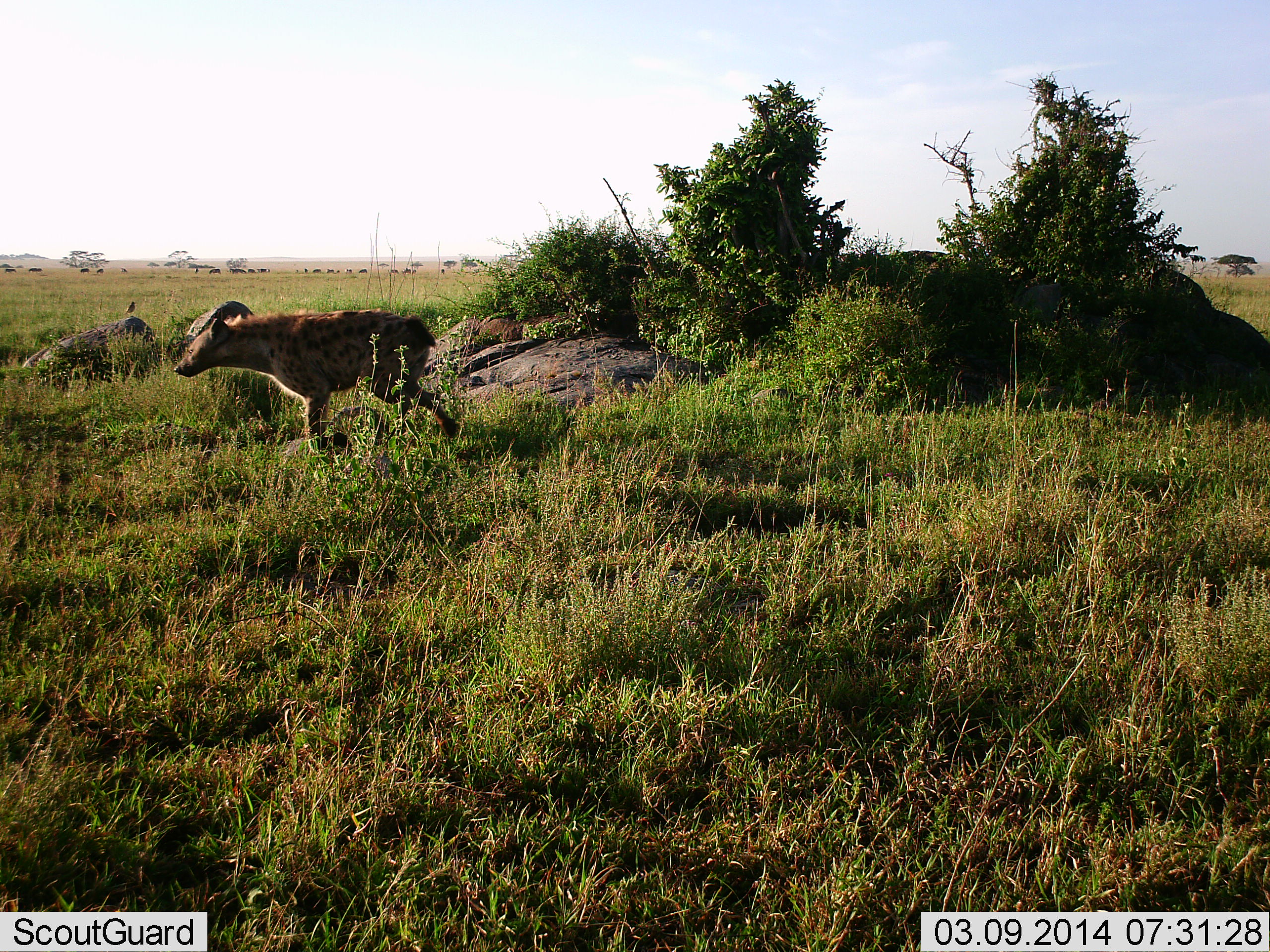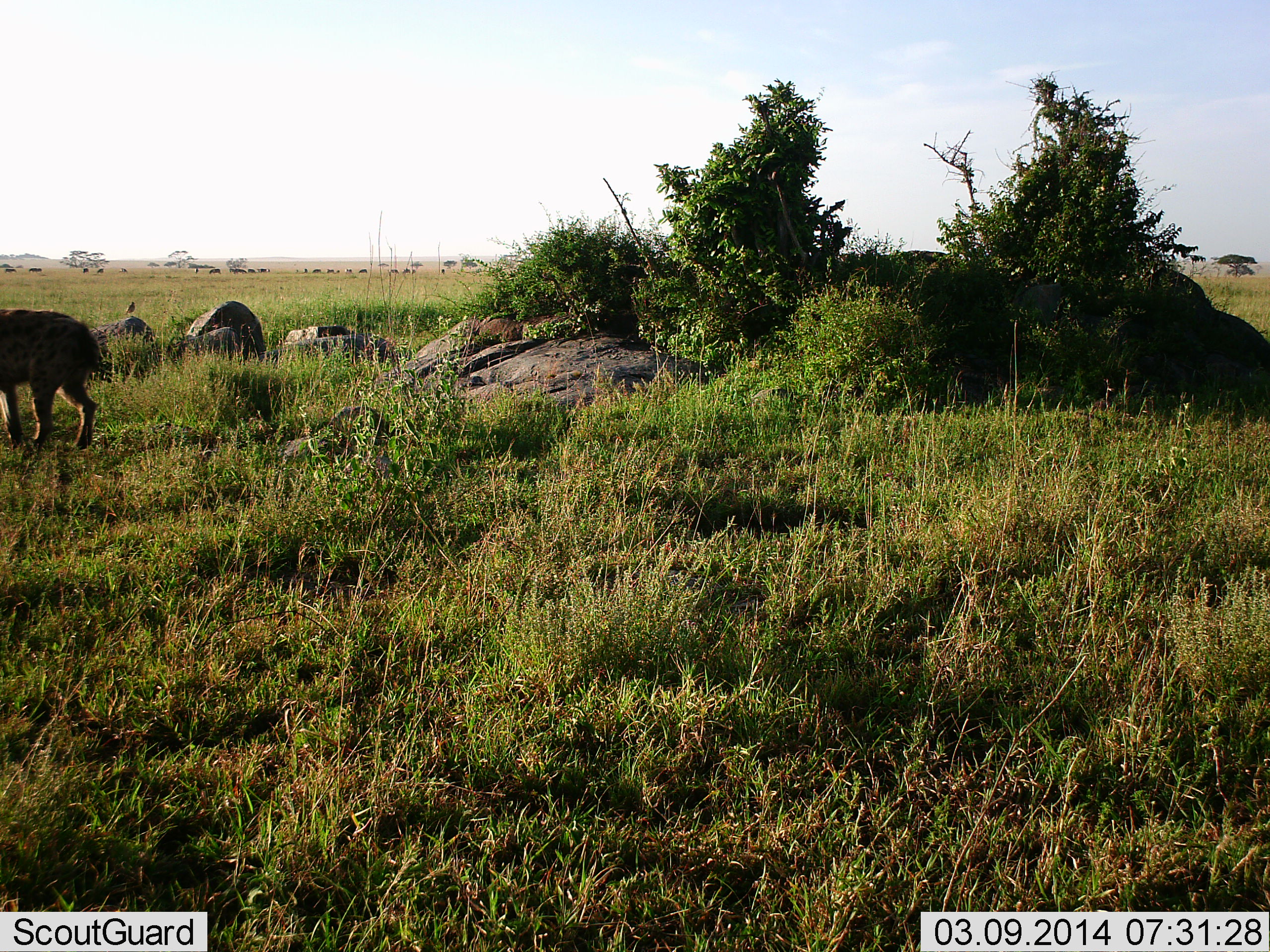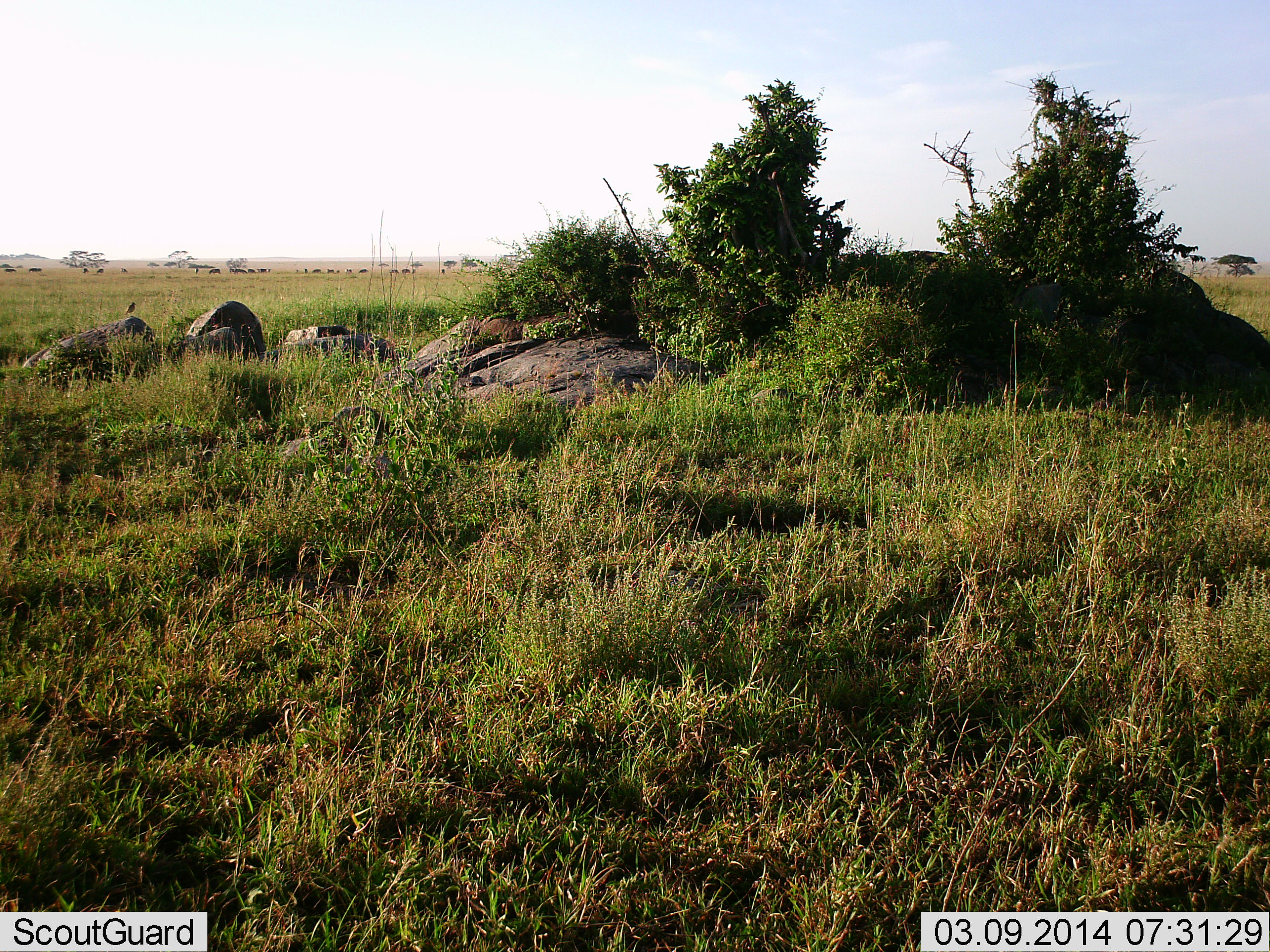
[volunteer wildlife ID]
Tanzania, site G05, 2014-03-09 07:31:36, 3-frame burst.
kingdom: Animalia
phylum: Chordata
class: Mammalia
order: Carnivora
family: Hyaenidae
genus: Crocuta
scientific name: Crocuta crocuta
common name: spotted hyena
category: hyenaspotted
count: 1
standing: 0%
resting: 0%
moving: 90%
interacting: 0%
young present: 0%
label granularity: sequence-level